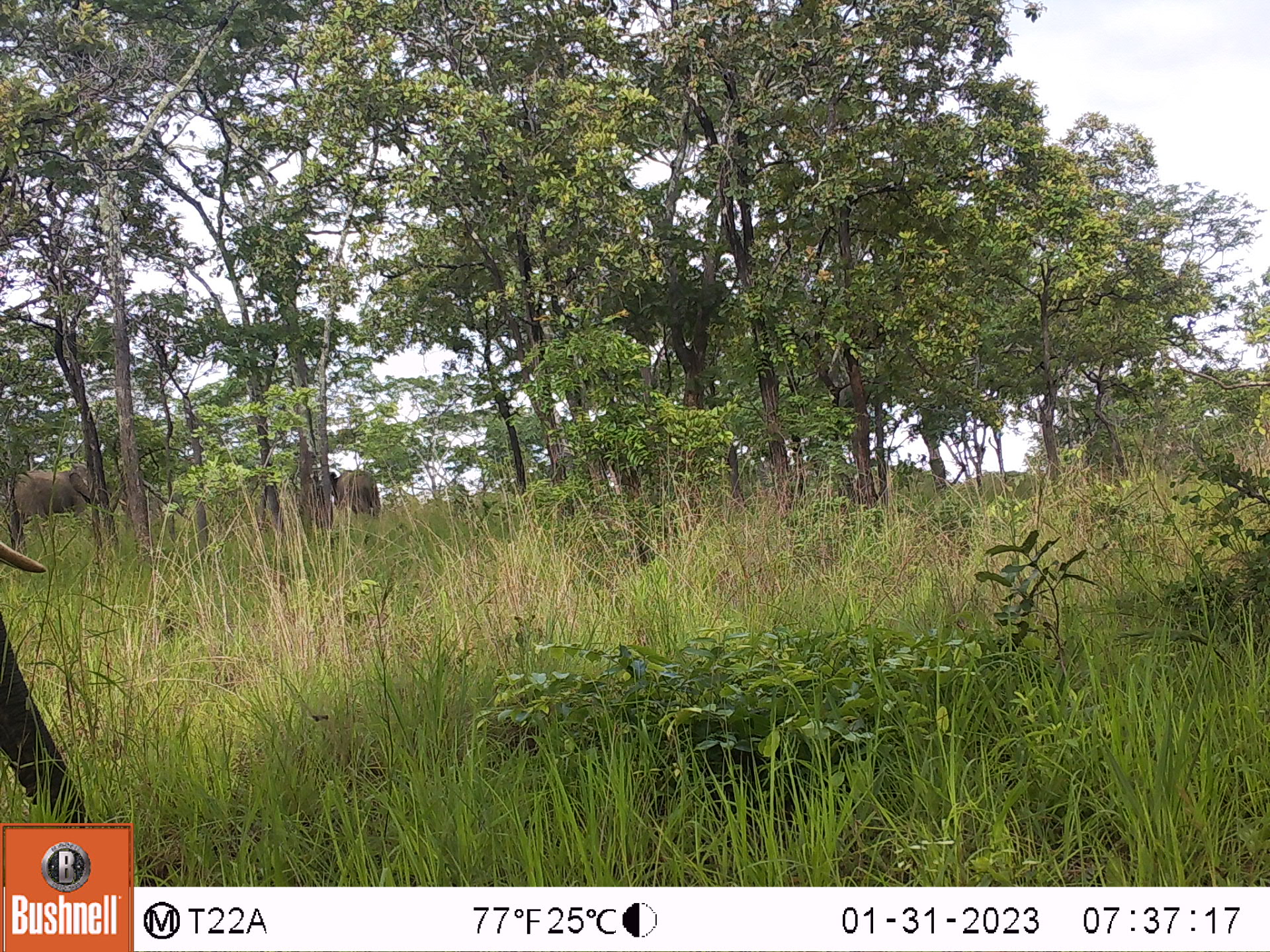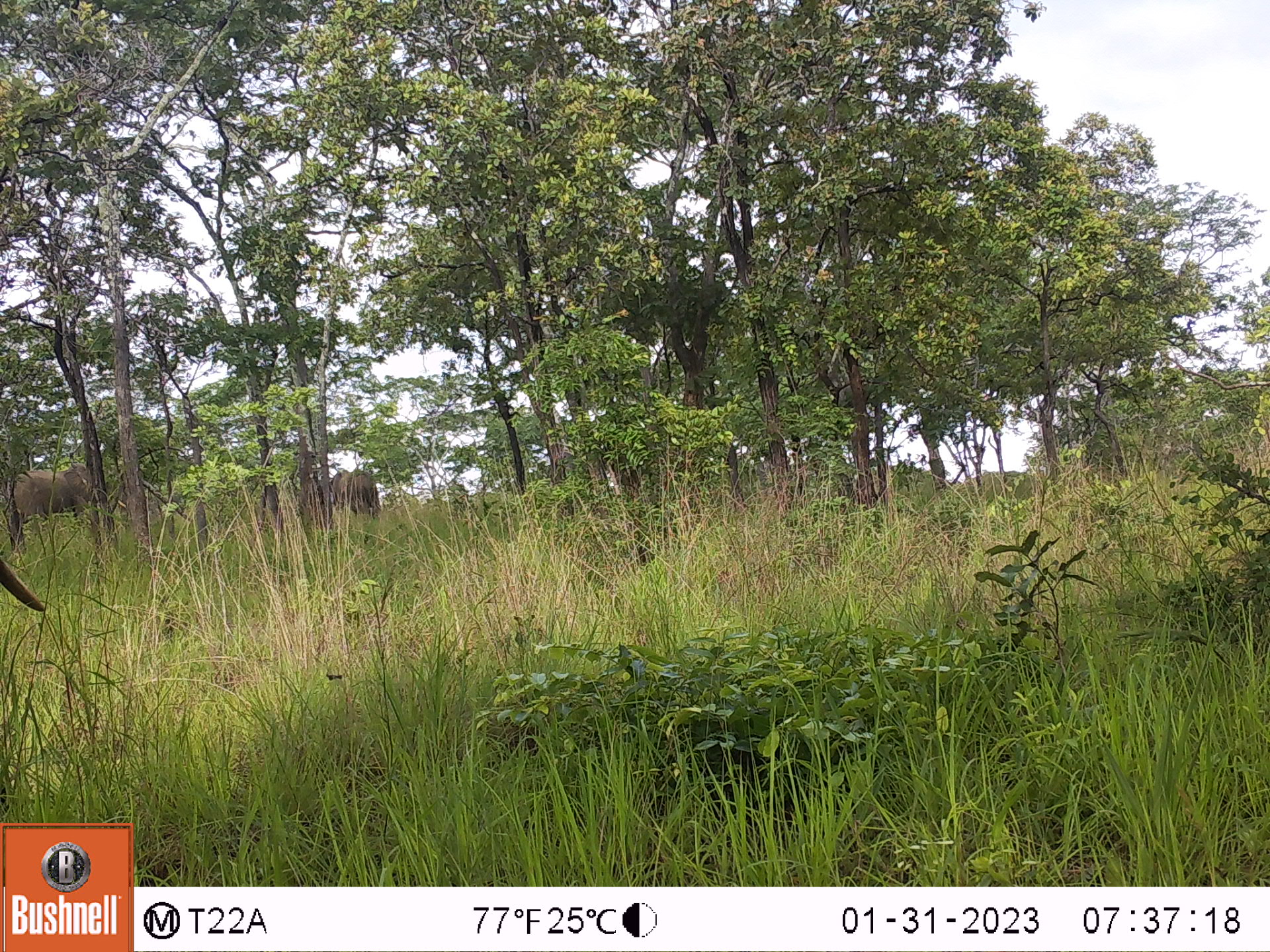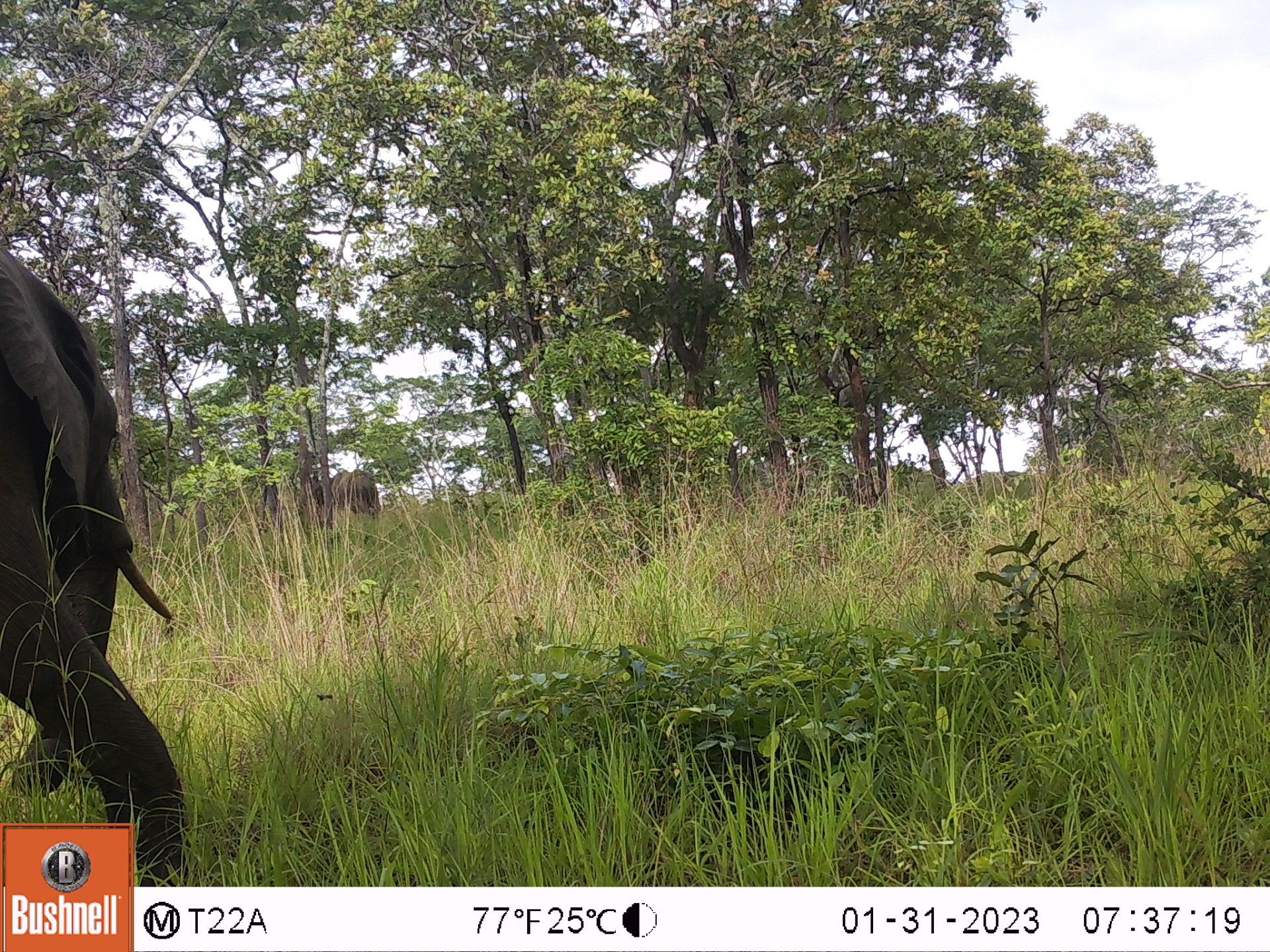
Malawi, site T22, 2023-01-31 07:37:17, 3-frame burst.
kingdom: Animalia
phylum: Chordata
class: Mammalia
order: Proboscidea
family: Elephantidae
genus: Loxodonta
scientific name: Loxodonta africana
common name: african savanna elephant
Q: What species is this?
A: African savanna elephant (Loxodonta africana).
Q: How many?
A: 3.